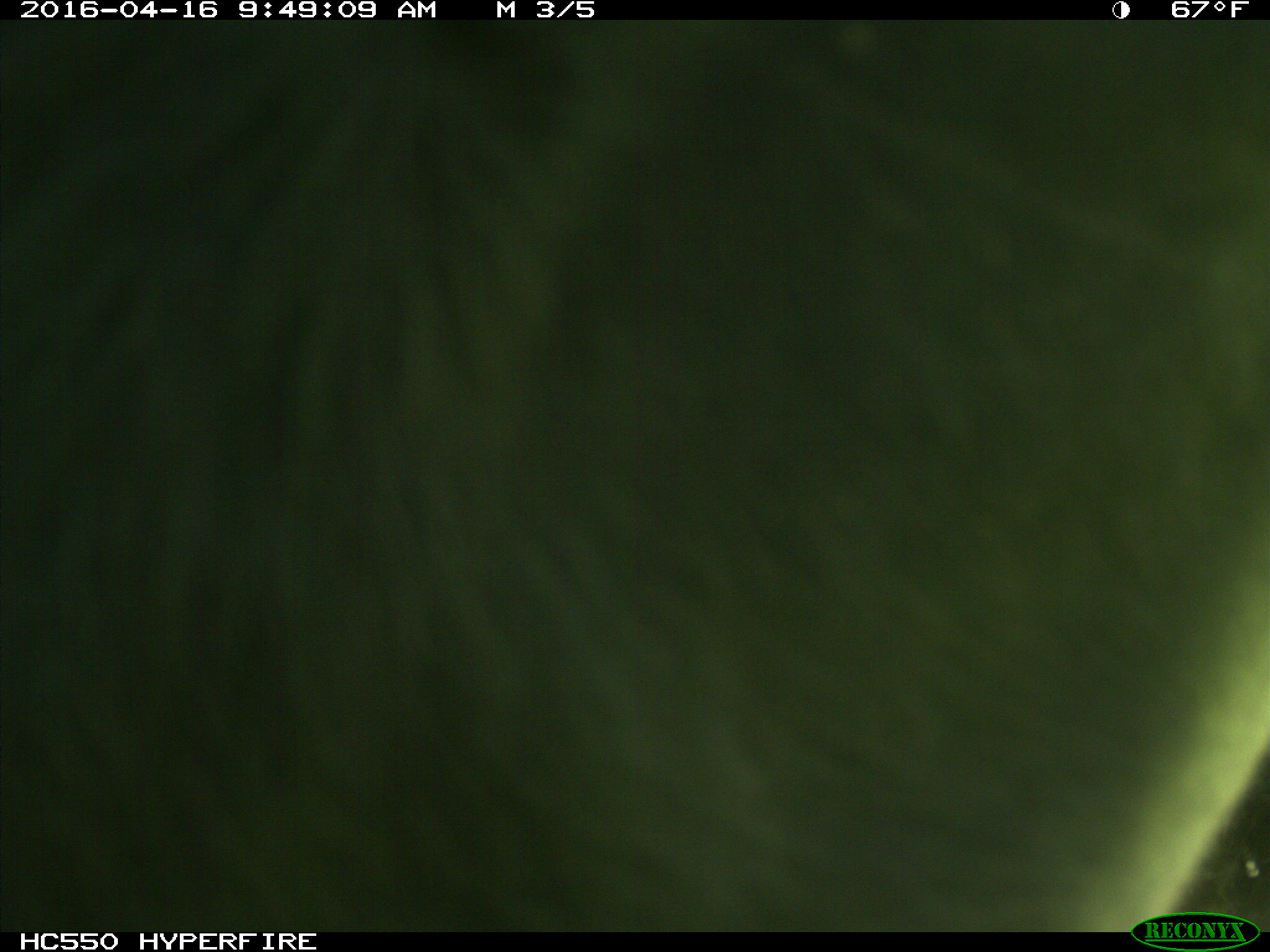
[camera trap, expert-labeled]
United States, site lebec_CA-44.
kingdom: Animalia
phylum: Chordata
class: Mammalia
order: Artiodactyla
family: Bovidae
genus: Bos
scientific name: Bos taurus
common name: domestic cow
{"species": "Bos taurus (domestic cow)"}